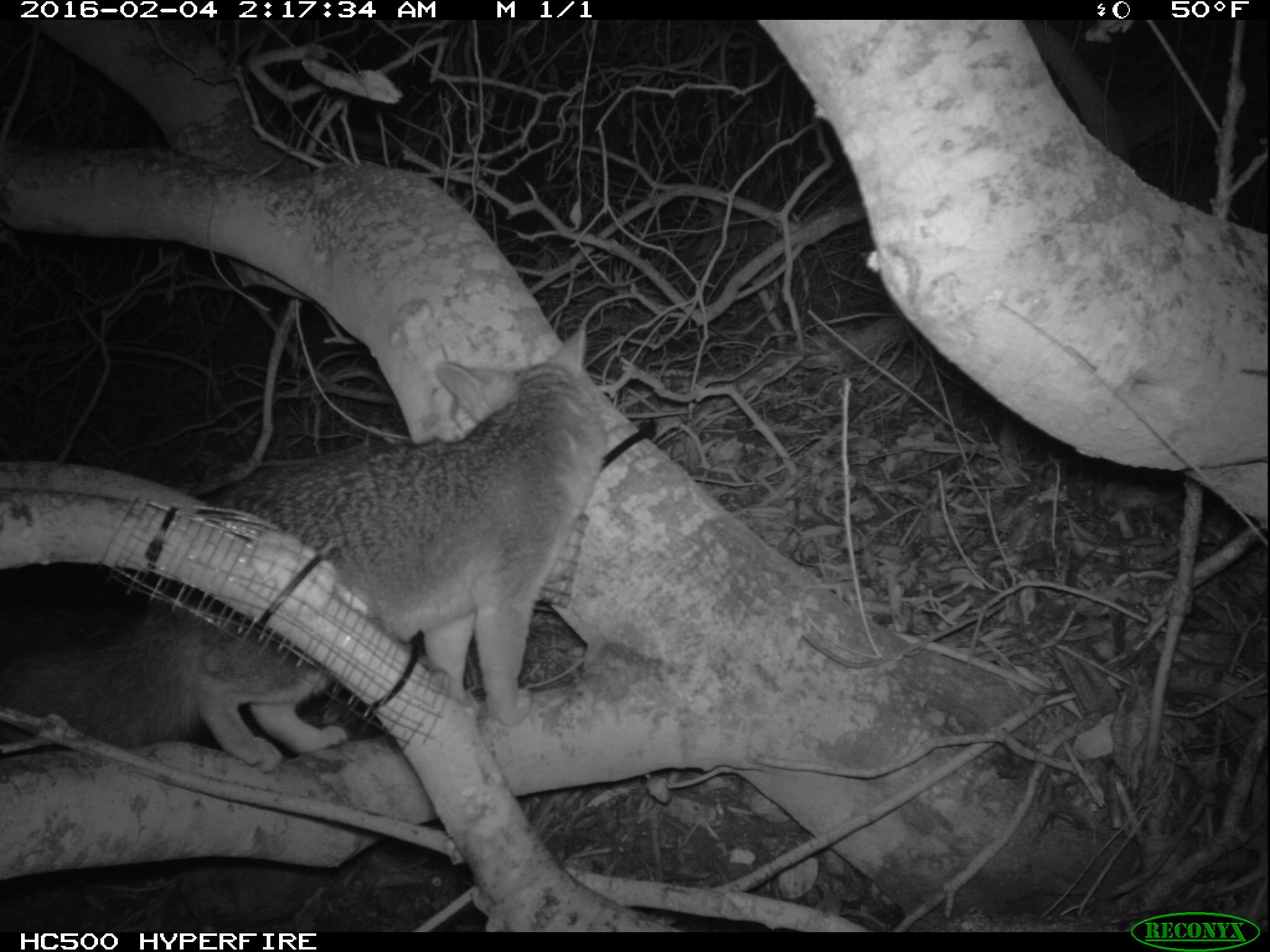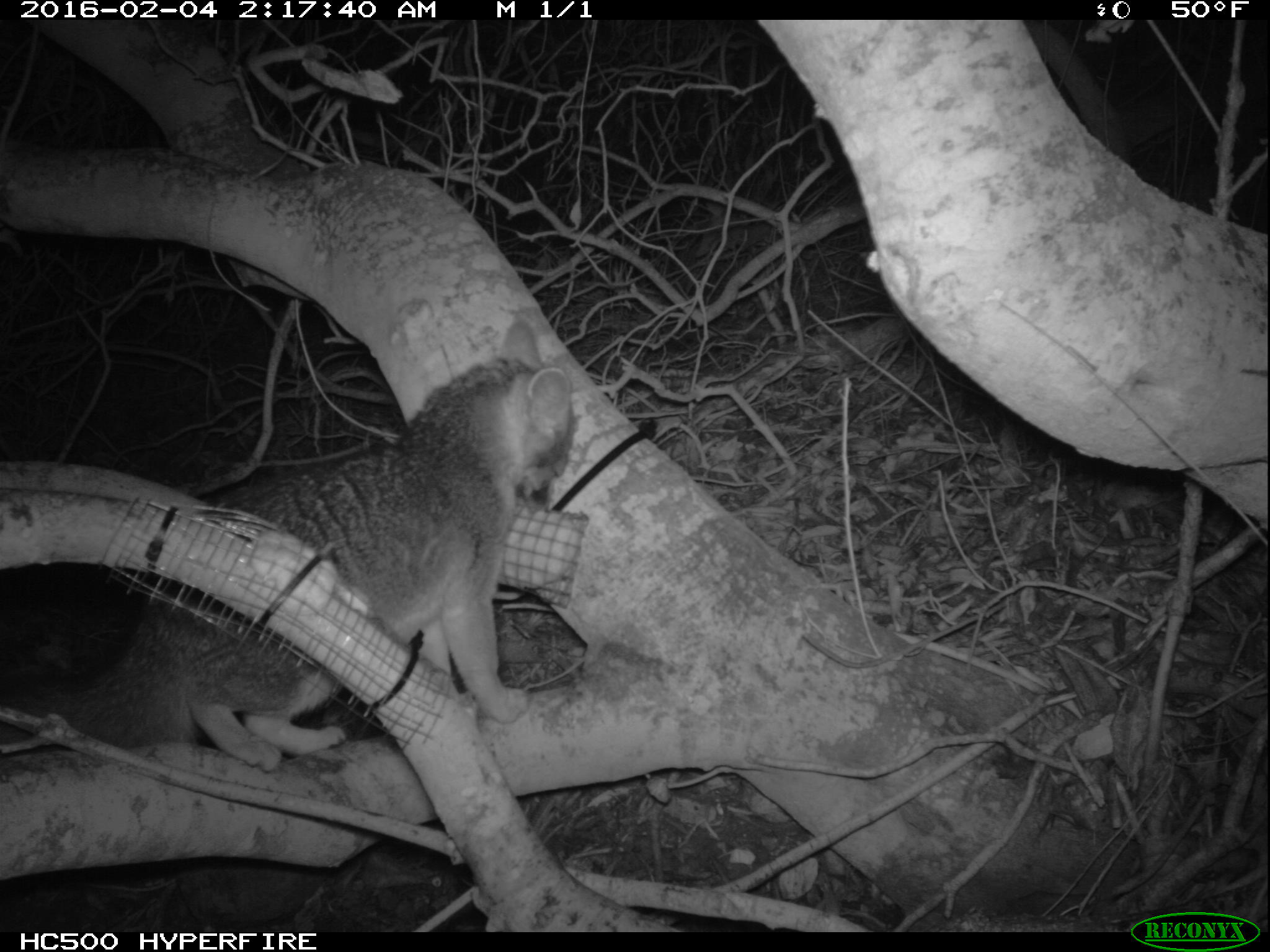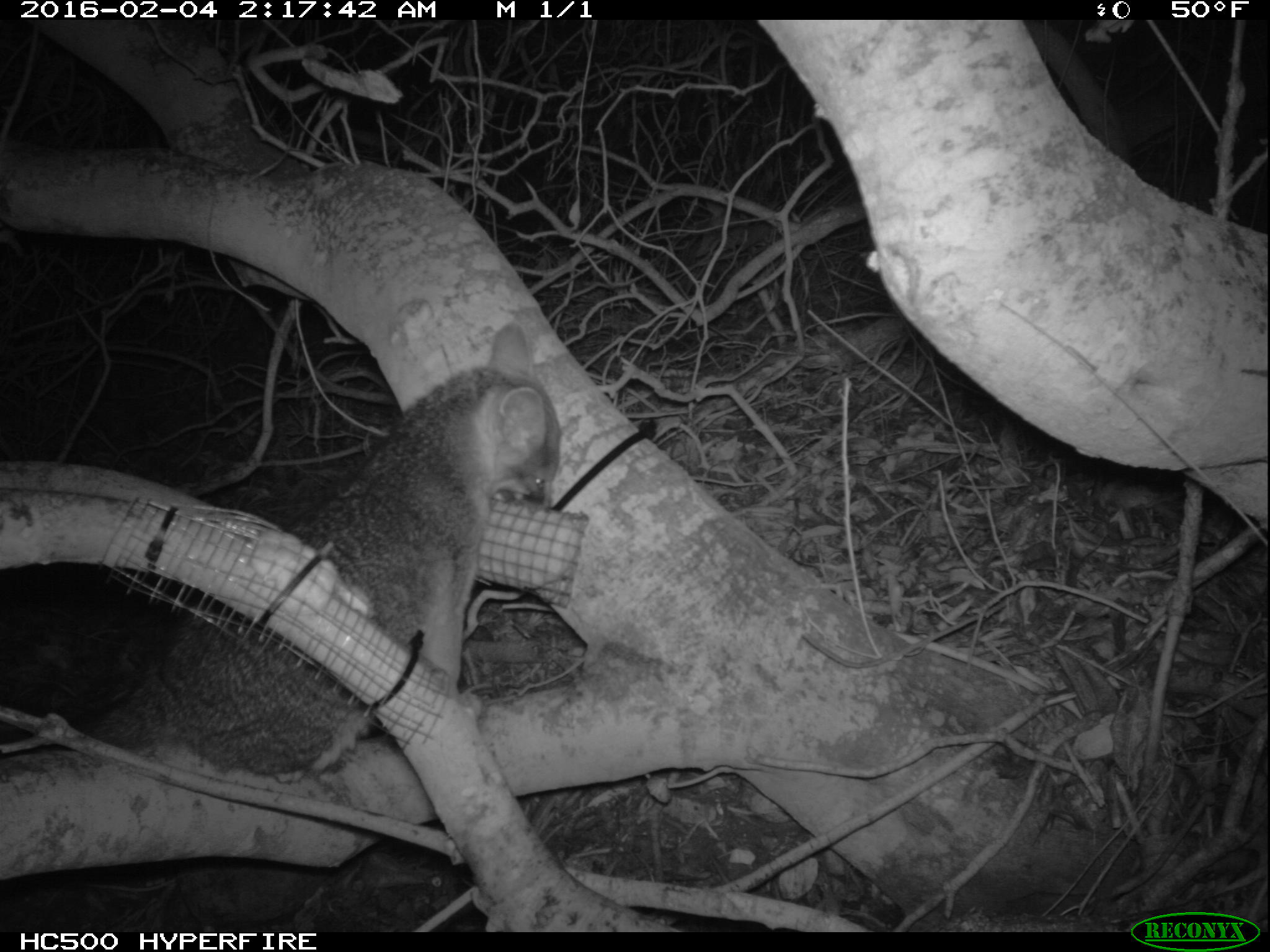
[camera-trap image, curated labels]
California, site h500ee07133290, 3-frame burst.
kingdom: Animalia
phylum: Chordata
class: Mammalia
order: Carnivora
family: Canidae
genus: Urocyon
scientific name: Urocyon littoralis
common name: island fox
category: fox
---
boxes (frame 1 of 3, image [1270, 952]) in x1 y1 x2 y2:
fox: 0 320 602 773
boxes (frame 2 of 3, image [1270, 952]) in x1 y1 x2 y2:
fox: 0 320 572 772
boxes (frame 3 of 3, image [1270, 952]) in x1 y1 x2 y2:
fox: 0 324 556 774